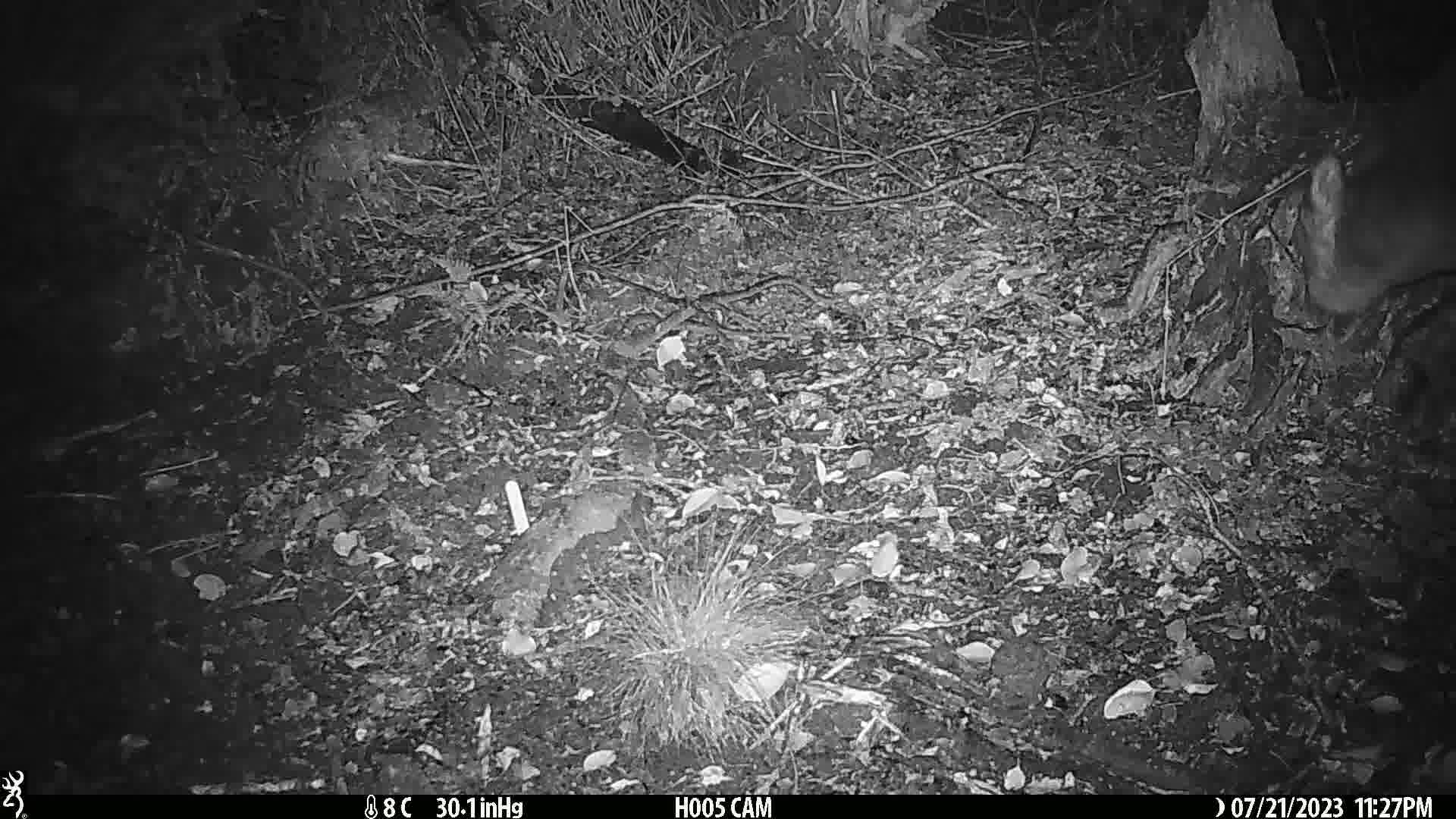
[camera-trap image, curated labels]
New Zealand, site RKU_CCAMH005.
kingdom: Animalia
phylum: Chordata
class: Mammalia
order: Artiodactyla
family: Cervidae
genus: Odocoileus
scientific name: Odocoileus virginianus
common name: white-tailed deer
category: white tailed deer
White tailed deer (white-tailed deer) (Odocoileus virginianus).